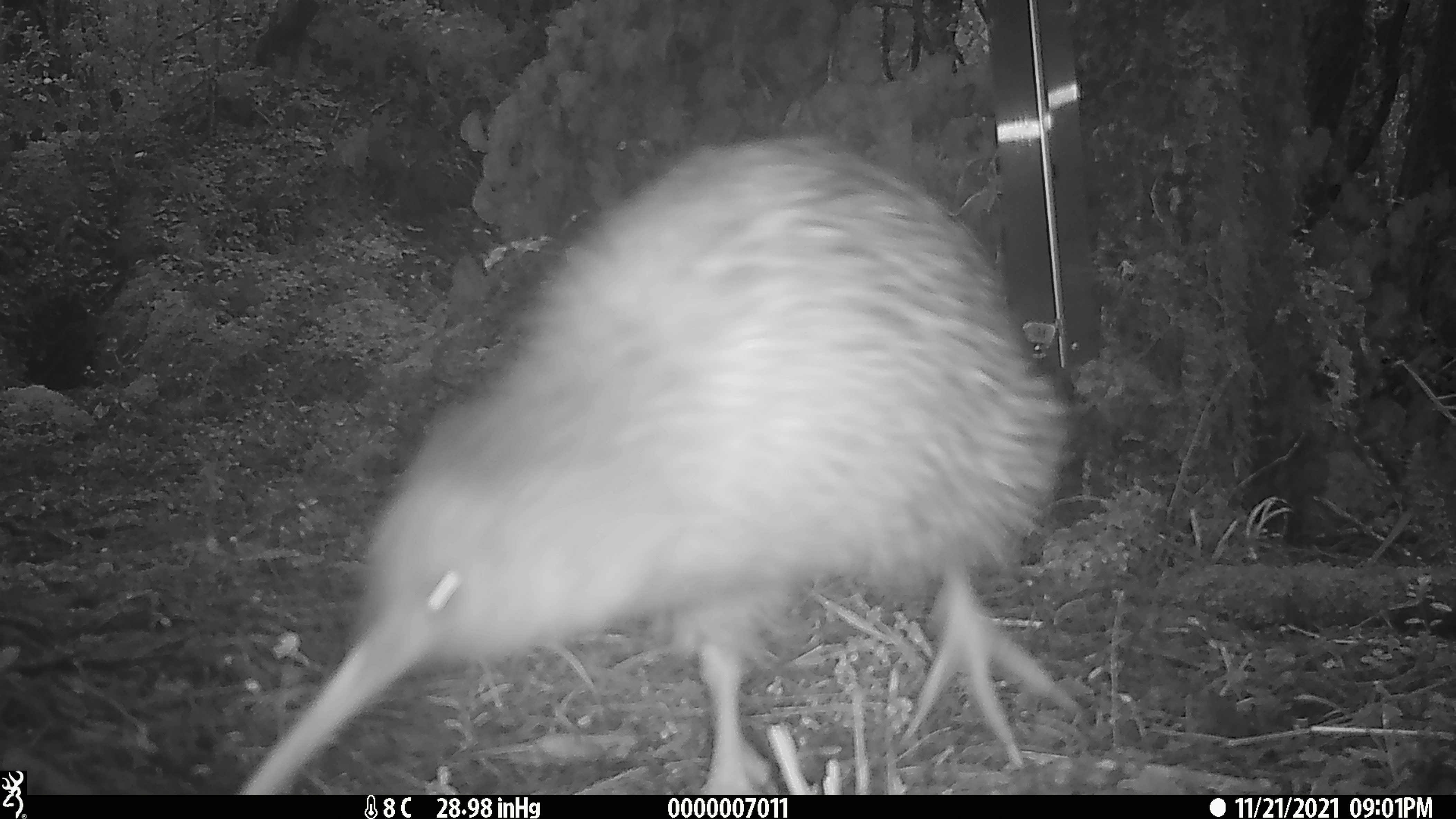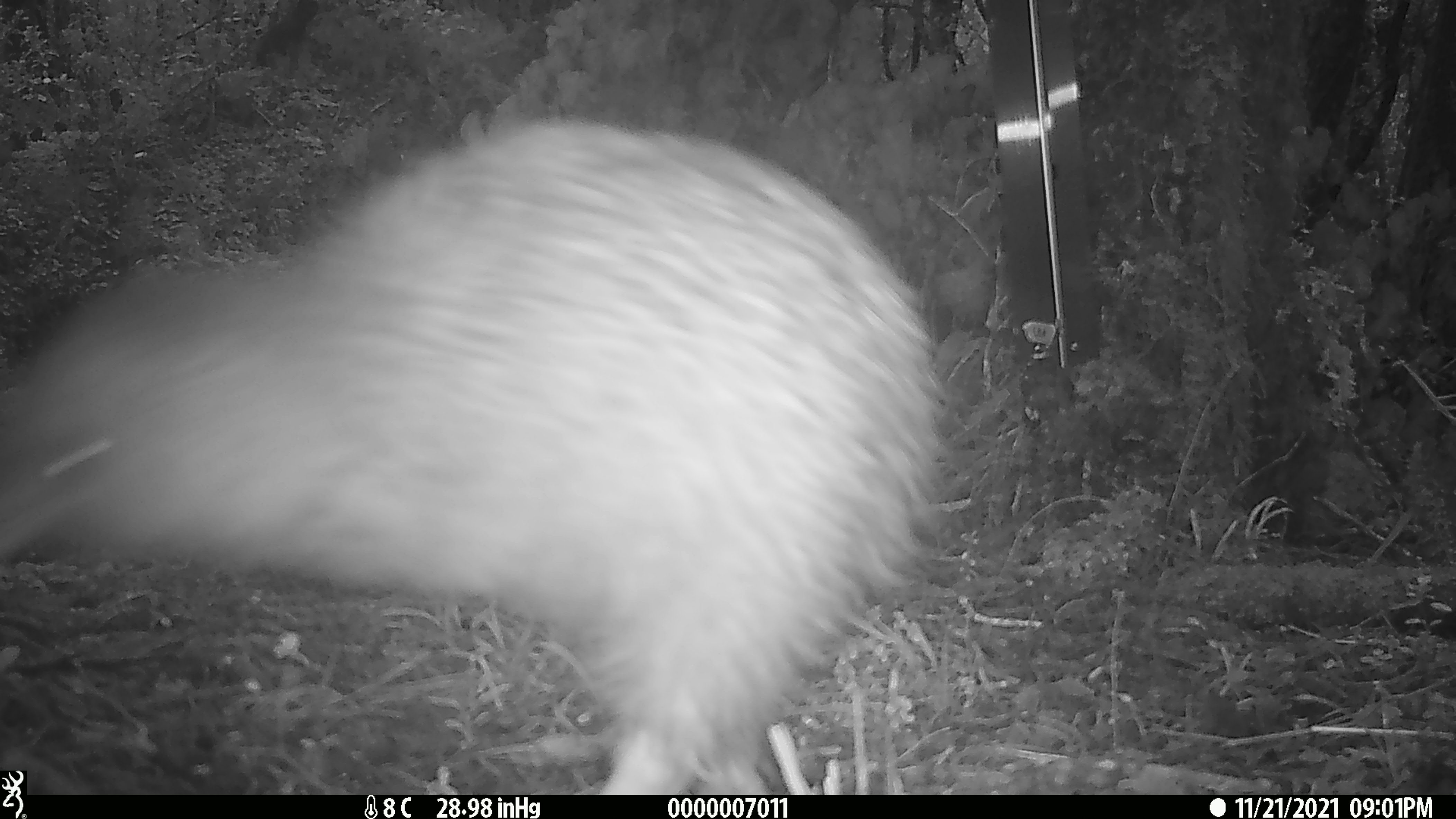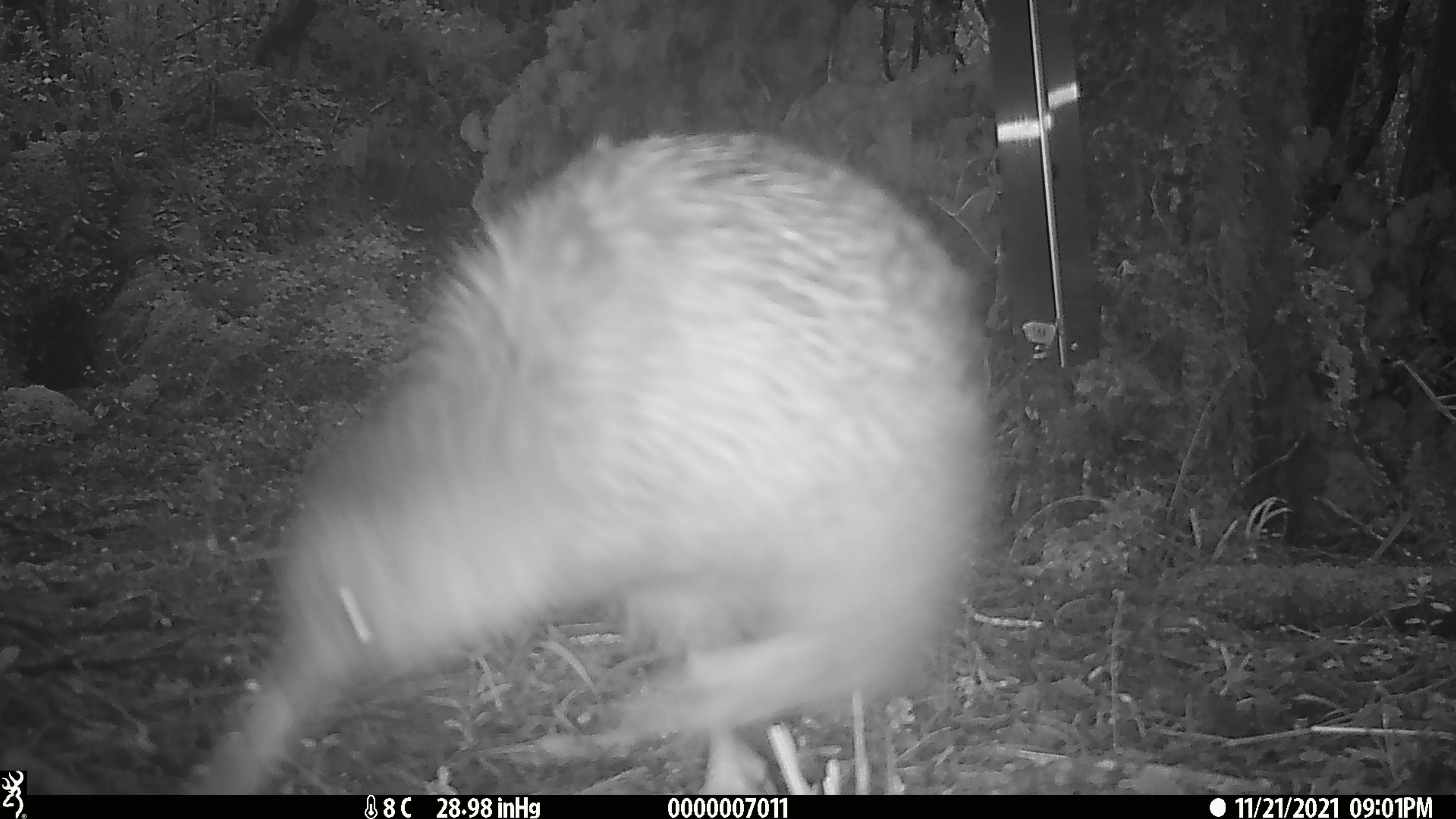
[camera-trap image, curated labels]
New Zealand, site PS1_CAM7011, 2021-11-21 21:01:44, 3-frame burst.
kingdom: Animalia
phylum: Chordata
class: Aves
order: Apterygiformes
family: Apterygidae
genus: Apteryx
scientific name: Apteryx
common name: kiwi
Kiwi (Apteryx).